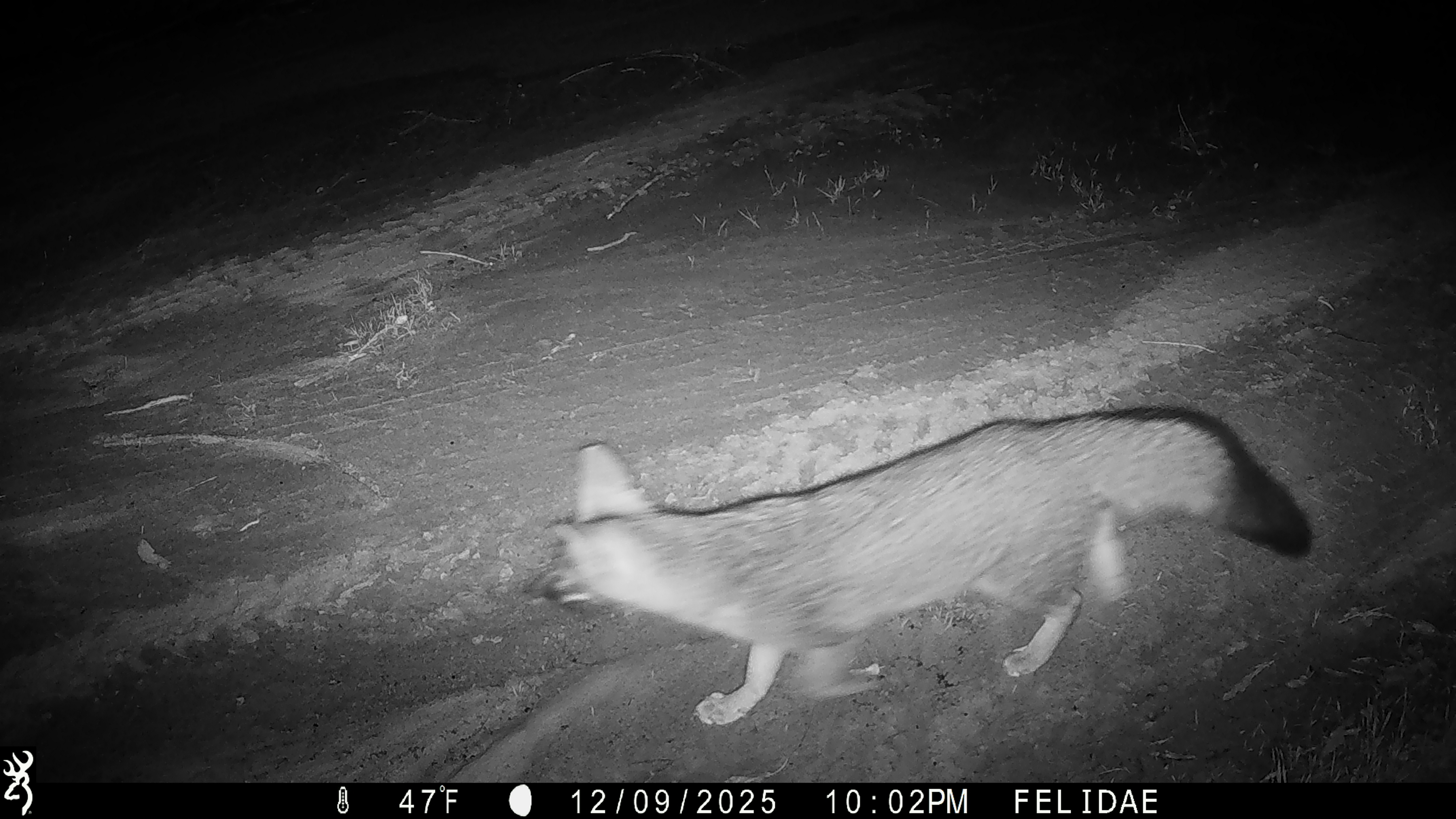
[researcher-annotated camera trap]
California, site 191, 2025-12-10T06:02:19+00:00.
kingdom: Animalia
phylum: Chordata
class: Mammalia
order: Carnivora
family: Canidae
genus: Urocyon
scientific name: Urocyon cinereoargenteus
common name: gray fox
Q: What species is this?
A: Gray fox (Urocyon cinereoargenteus).